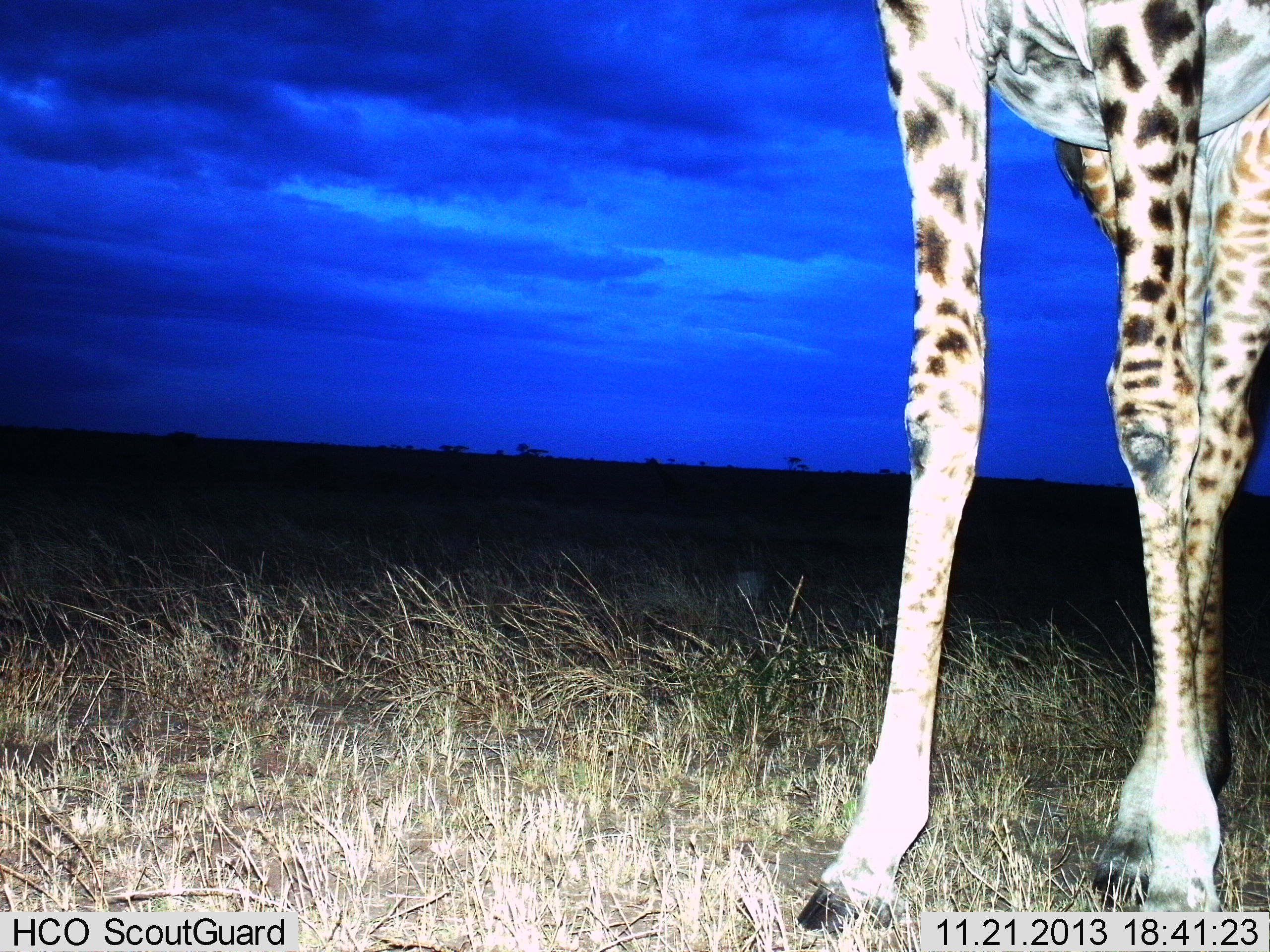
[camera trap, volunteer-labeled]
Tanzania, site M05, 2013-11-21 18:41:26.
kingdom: Animalia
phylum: Chordata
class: Mammalia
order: Artiodactyla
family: Giraffidae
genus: Giraffa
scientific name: Giraffa camelopardalis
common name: giraffe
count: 1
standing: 100%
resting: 0%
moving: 0%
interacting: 0%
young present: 0%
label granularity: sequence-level